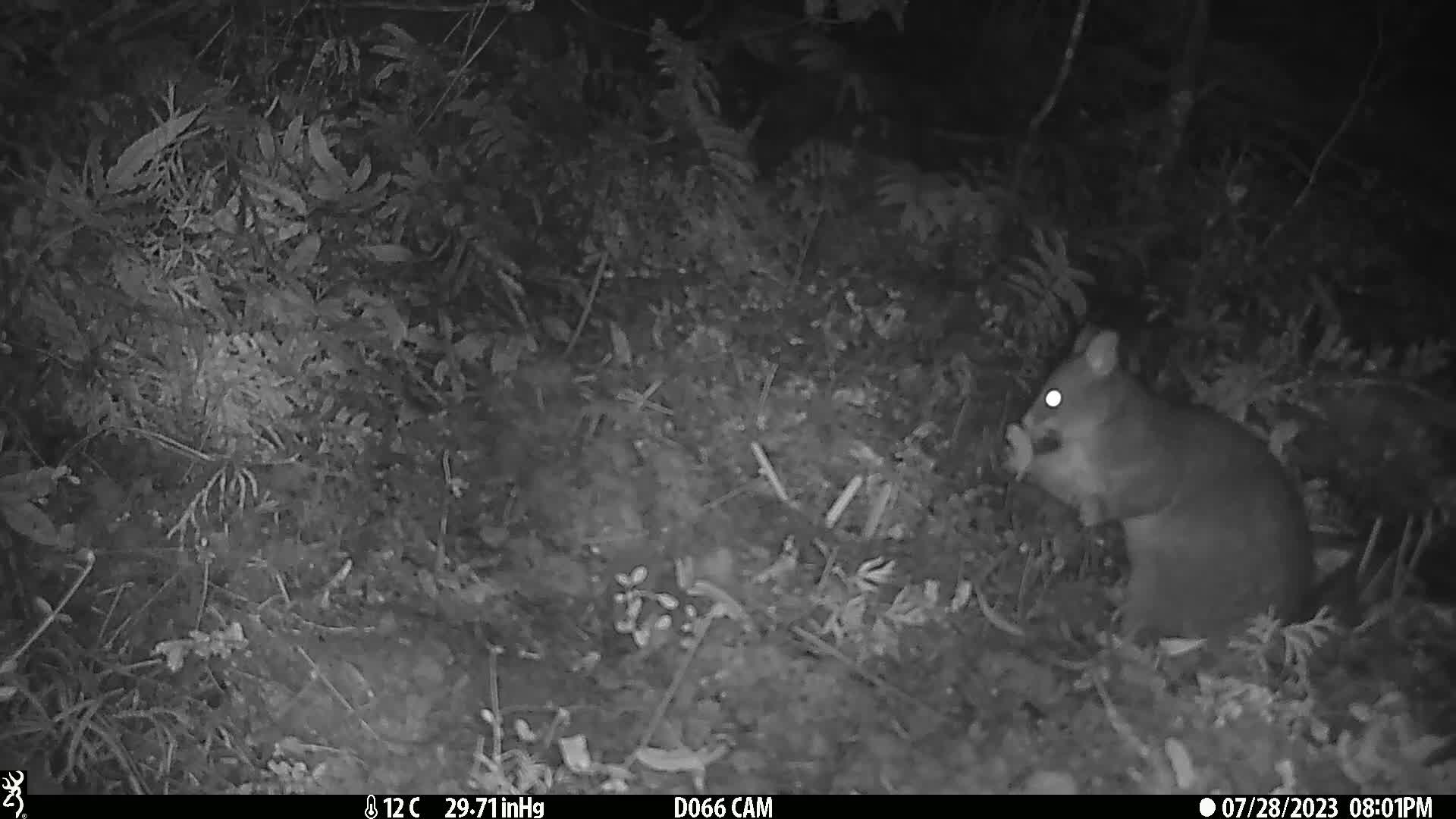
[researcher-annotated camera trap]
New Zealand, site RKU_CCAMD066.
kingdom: Animalia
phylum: Chordata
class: Mammalia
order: Diprotodontia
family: Phalangeridae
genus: Trichosurus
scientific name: Trichosurus vulpecula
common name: common brushtail possum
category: possum